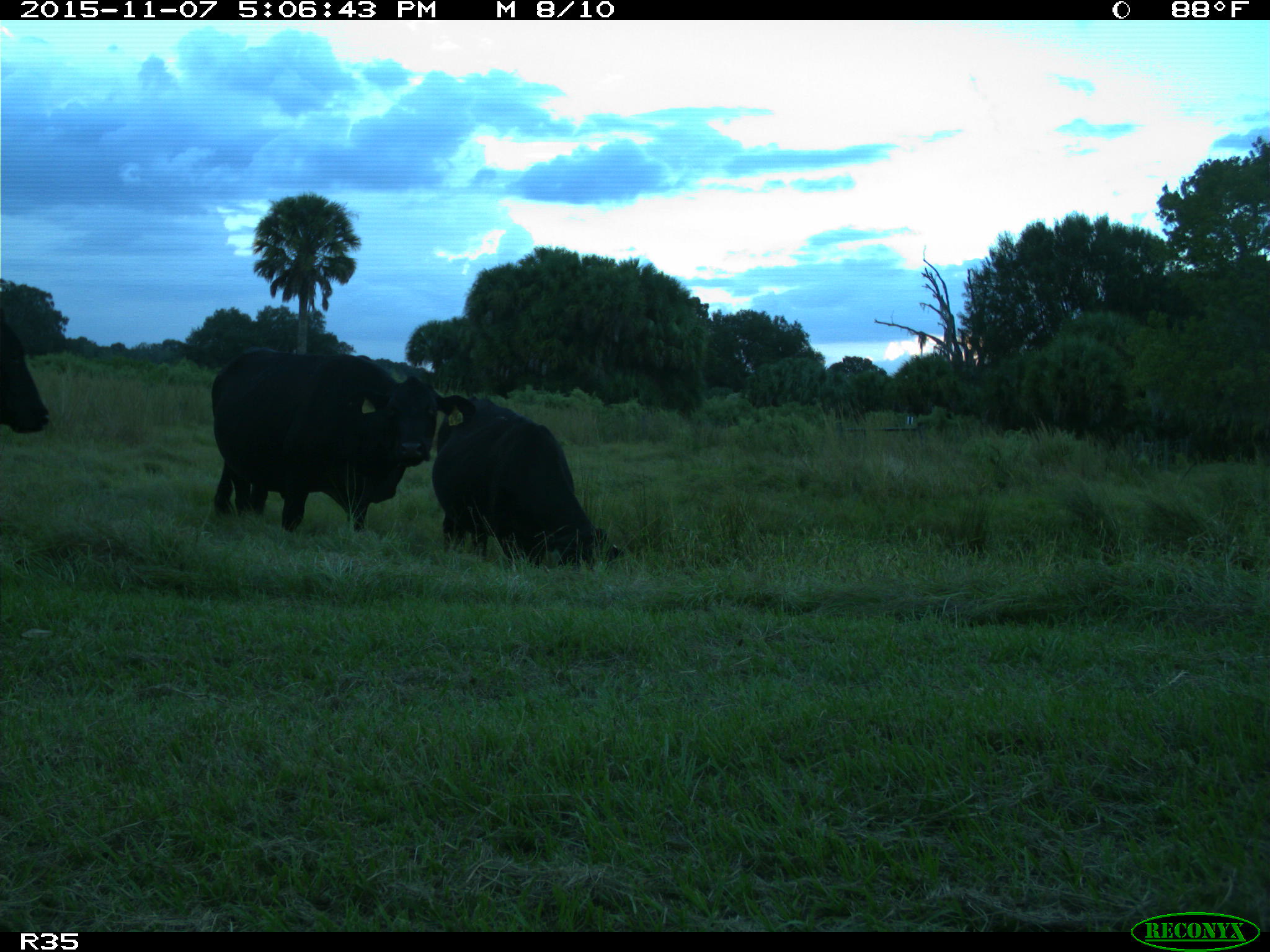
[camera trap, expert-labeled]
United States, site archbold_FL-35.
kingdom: Animalia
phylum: Chordata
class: Mammalia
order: Artiodactyla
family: Bovidae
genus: Bos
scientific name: Bos taurus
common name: domestic cow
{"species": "Bos taurus (domestic cow)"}